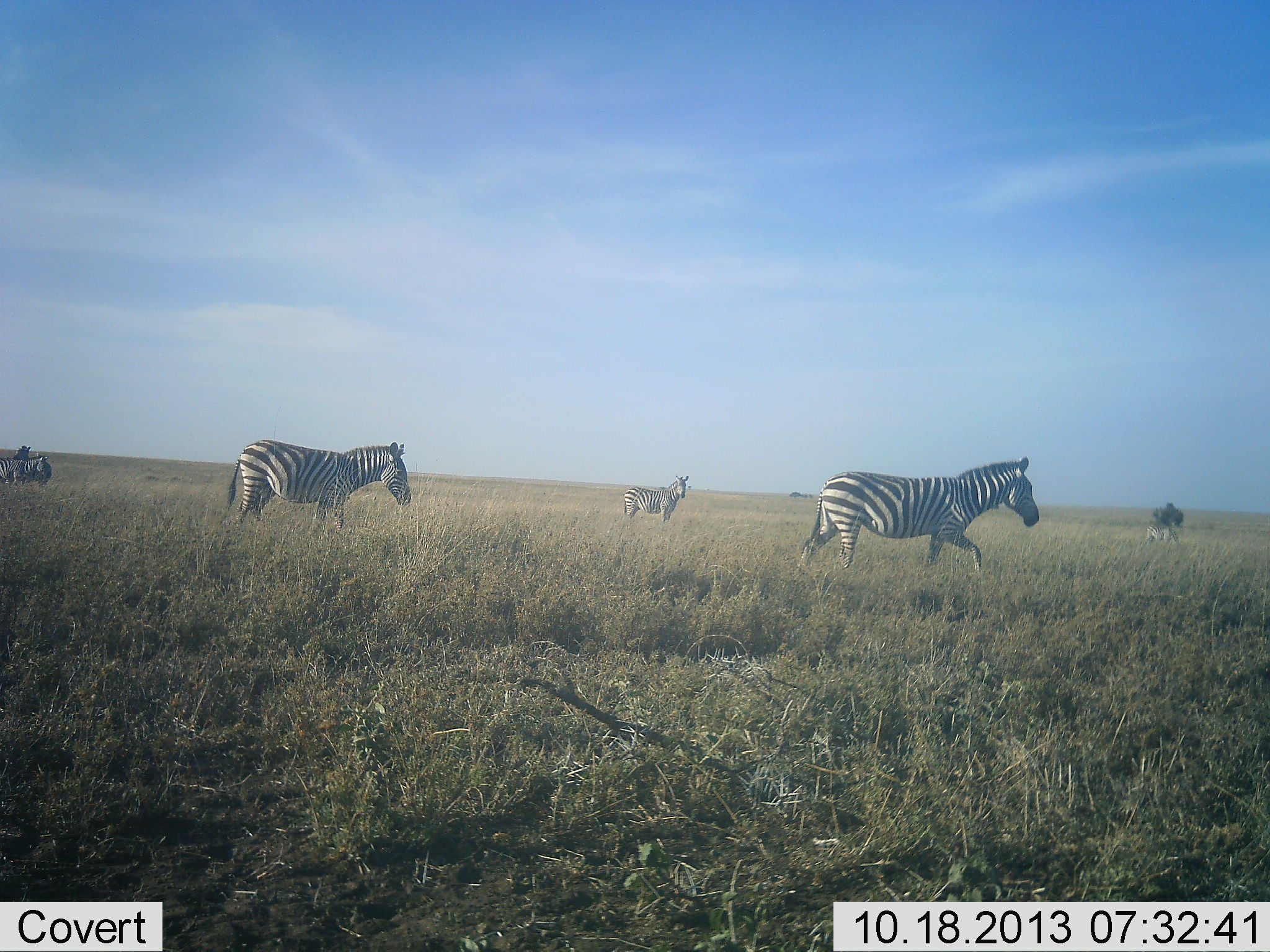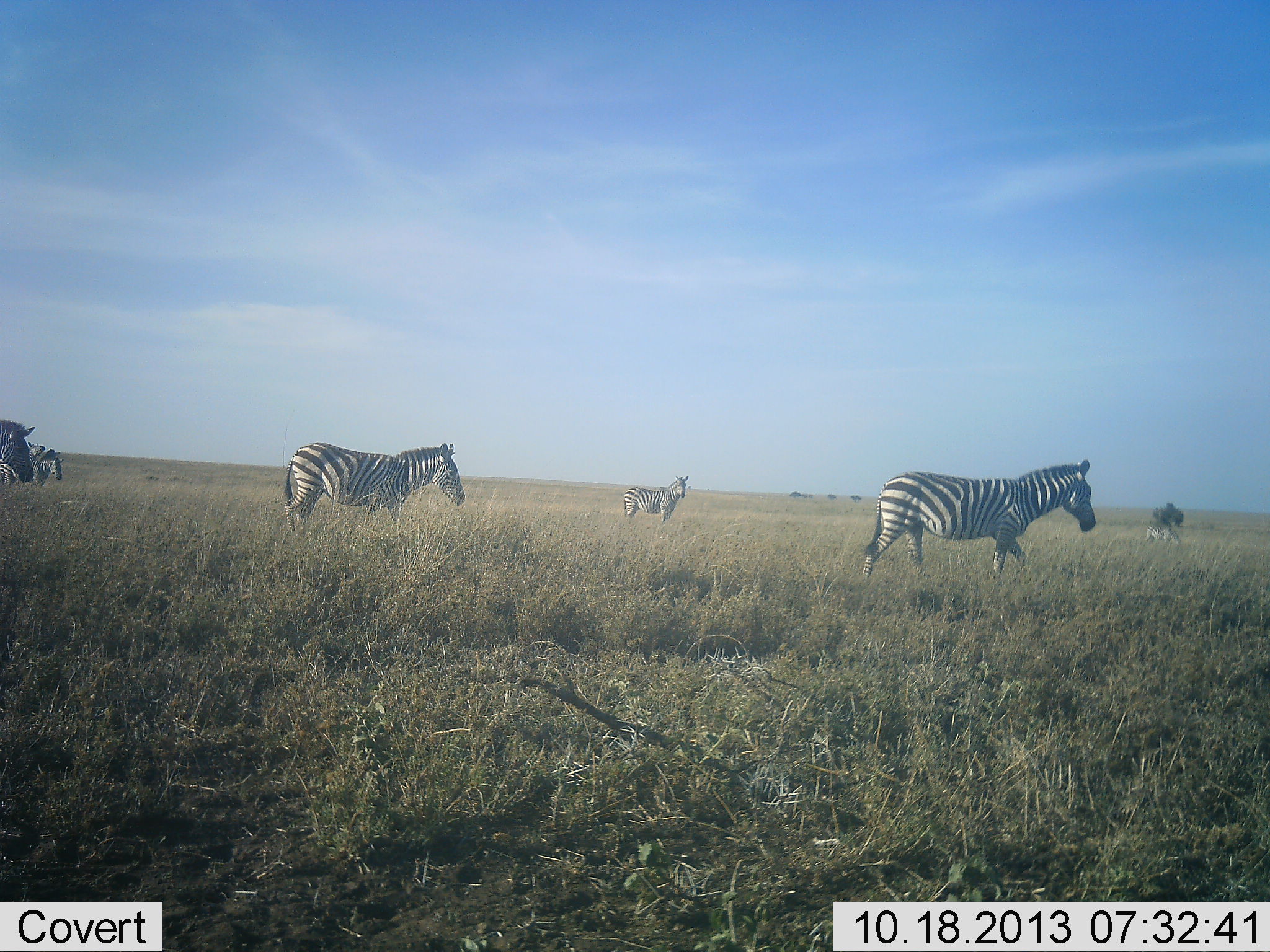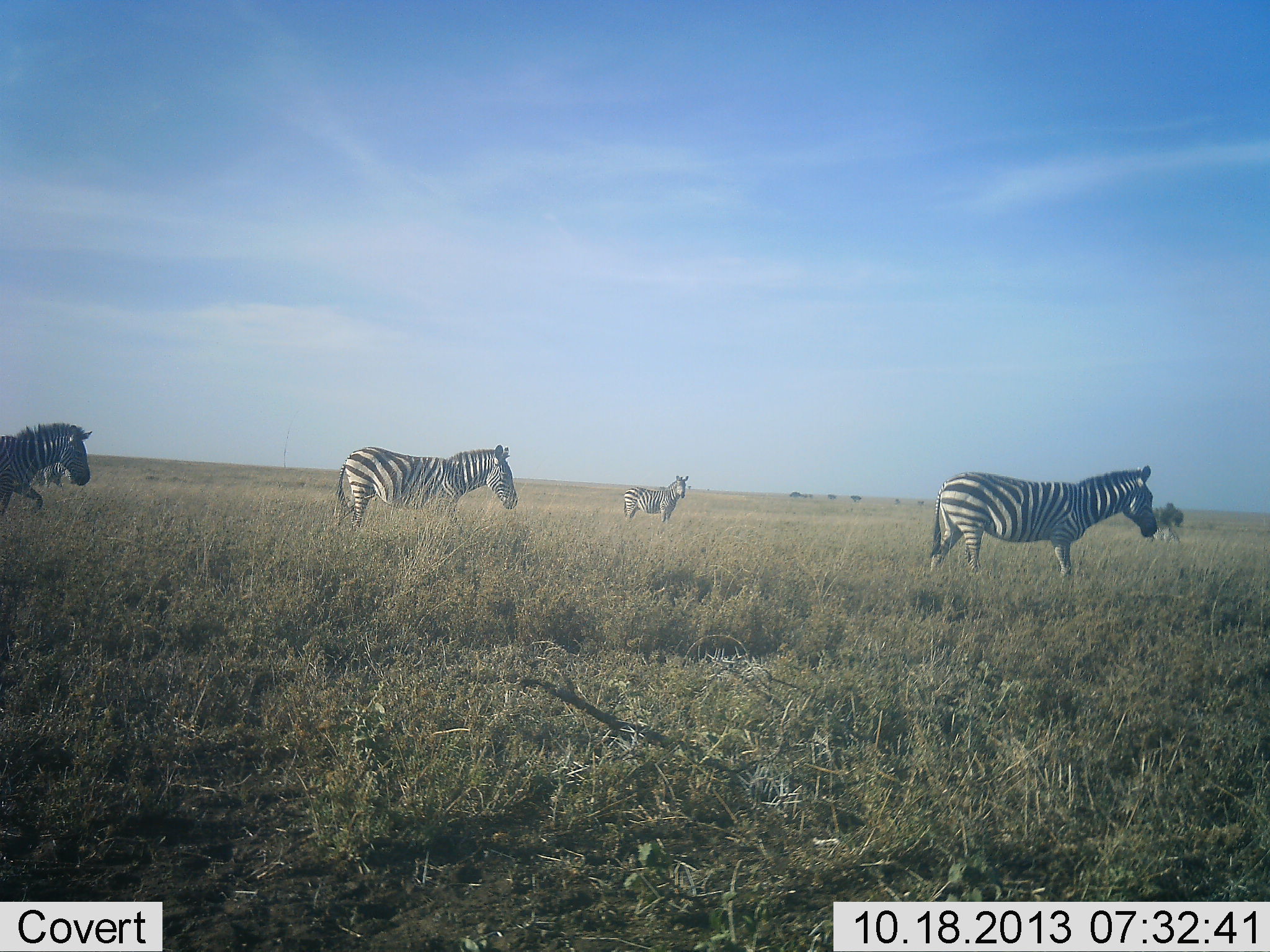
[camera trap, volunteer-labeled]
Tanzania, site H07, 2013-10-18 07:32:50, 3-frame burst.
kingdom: Animalia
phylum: Chordata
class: Mammalia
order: Perissodactyla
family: Equidae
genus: Equus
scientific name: Equus quagga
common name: plains zebra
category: zebra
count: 5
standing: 55%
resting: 5%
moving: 100%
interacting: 0%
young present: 0%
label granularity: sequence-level